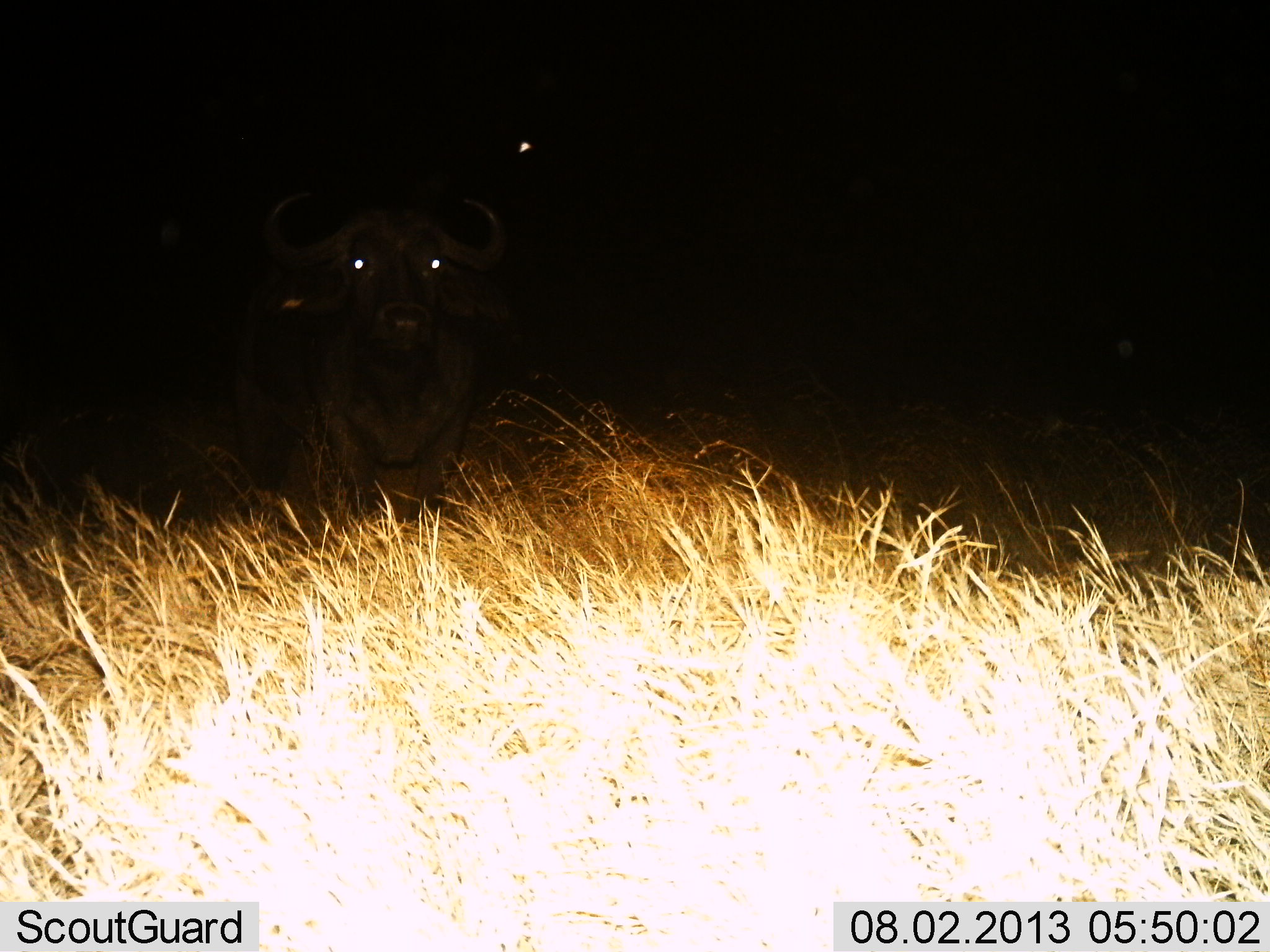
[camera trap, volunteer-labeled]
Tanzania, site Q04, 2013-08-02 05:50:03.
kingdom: Animalia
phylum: Chordata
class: Mammalia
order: Artiodactyla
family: Bovidae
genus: Syncerus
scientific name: Syncerus caffer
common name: cape buffalo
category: buffalo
Buffalo (cape buffalo) (Syncerus caffer), count 1. Behavior (volunteer vote fractions): standing 100%, resting 0%, moving 0%, interacting 0%. Young present (vote fraction): 0%. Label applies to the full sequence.